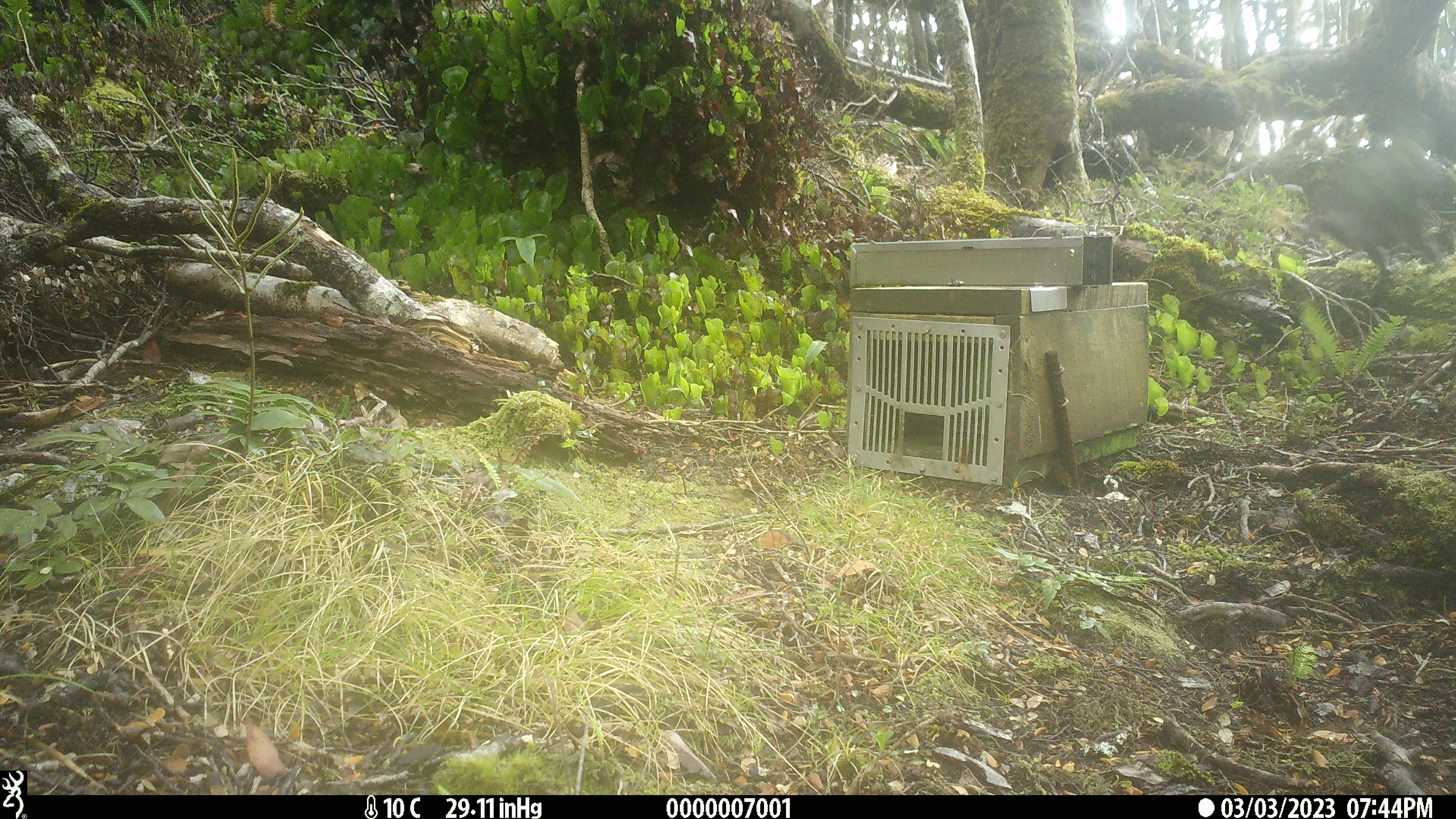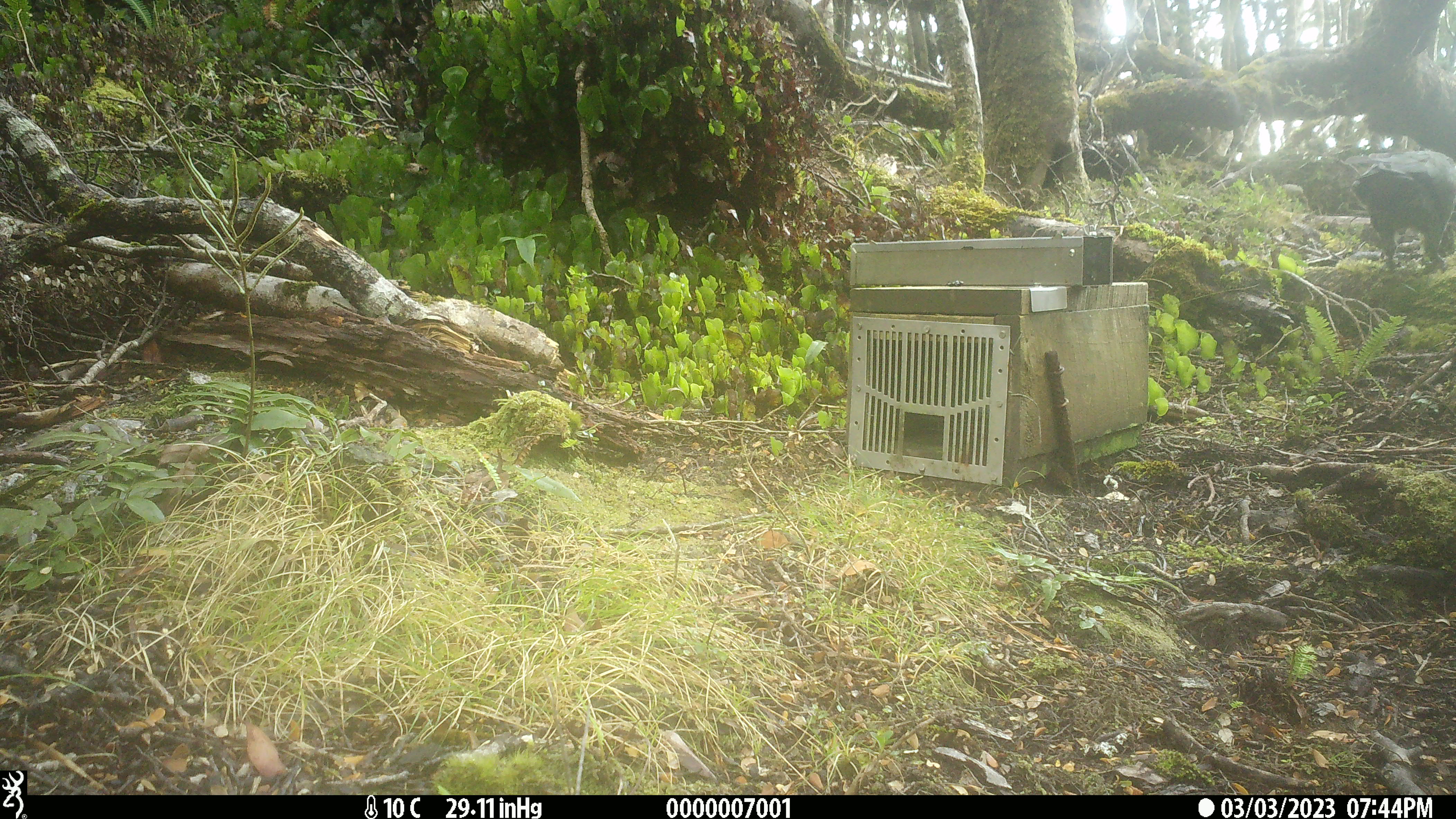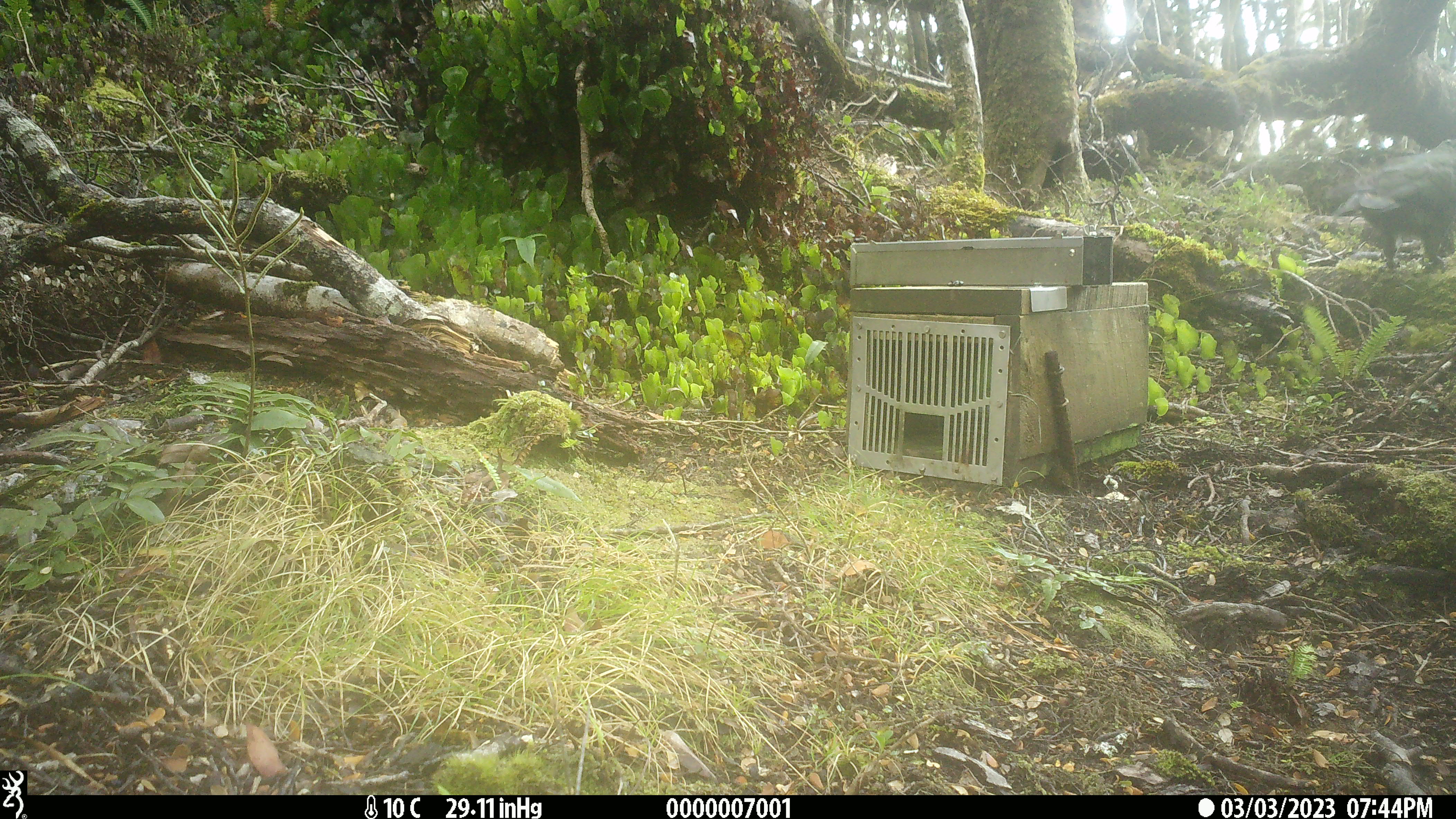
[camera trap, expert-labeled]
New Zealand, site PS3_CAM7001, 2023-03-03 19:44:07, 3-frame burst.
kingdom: Animalia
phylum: Chordata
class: Aves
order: Psittaciformes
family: Strigopidae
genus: Nestor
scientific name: Nestor notabilis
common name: kea